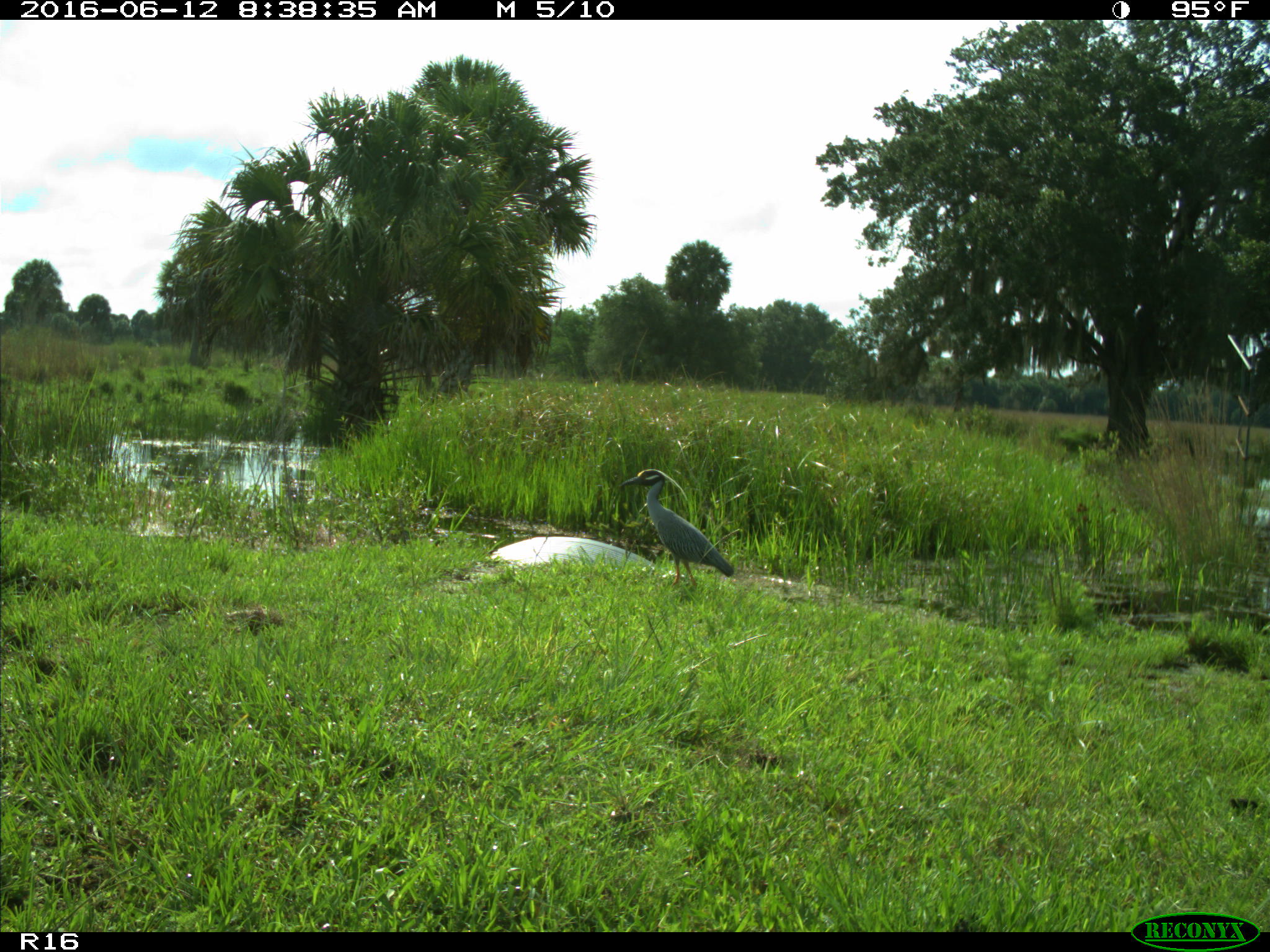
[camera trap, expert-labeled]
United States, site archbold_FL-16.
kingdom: Animalia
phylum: Chordata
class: Aves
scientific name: Aves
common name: birds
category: unidentified bird